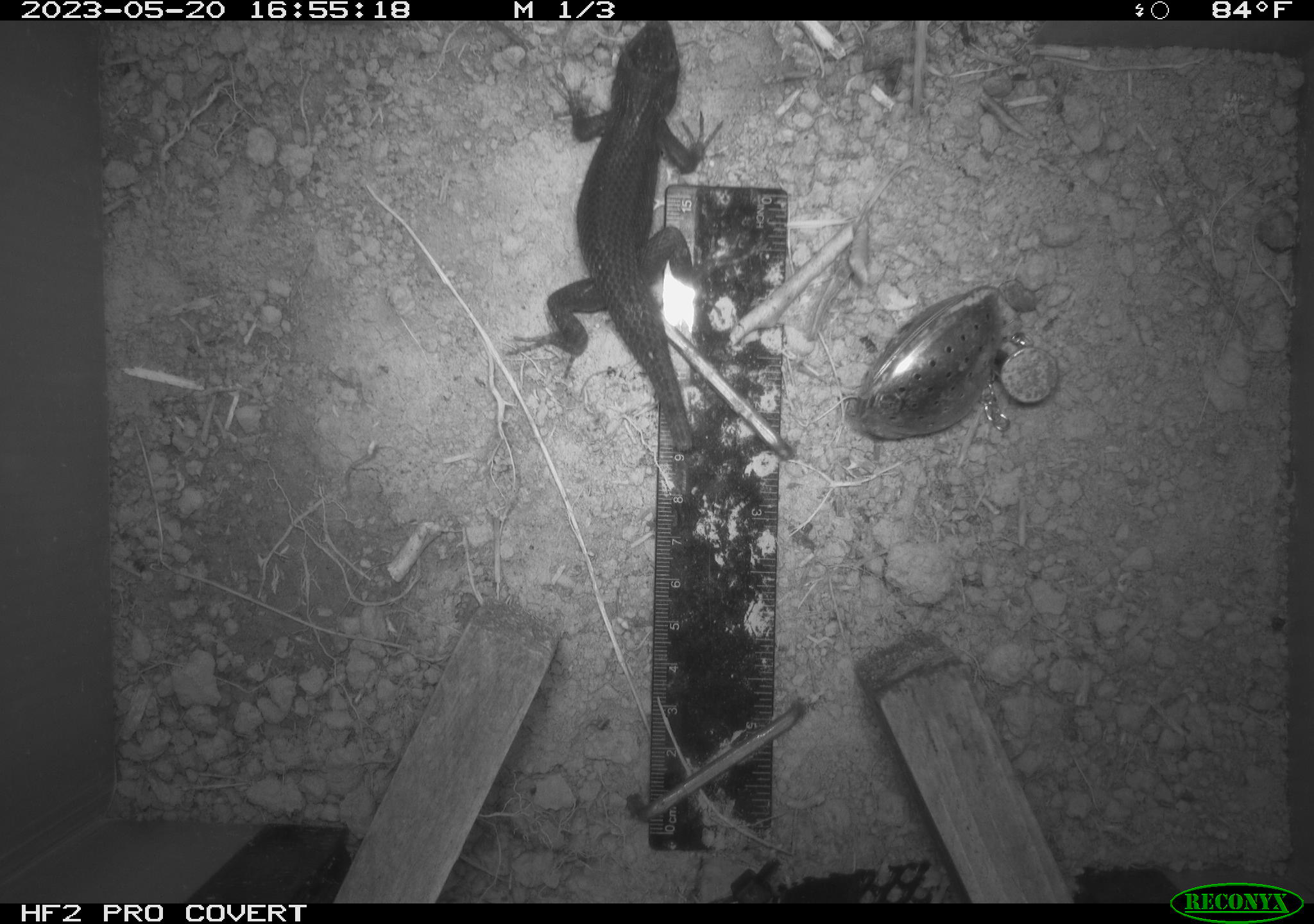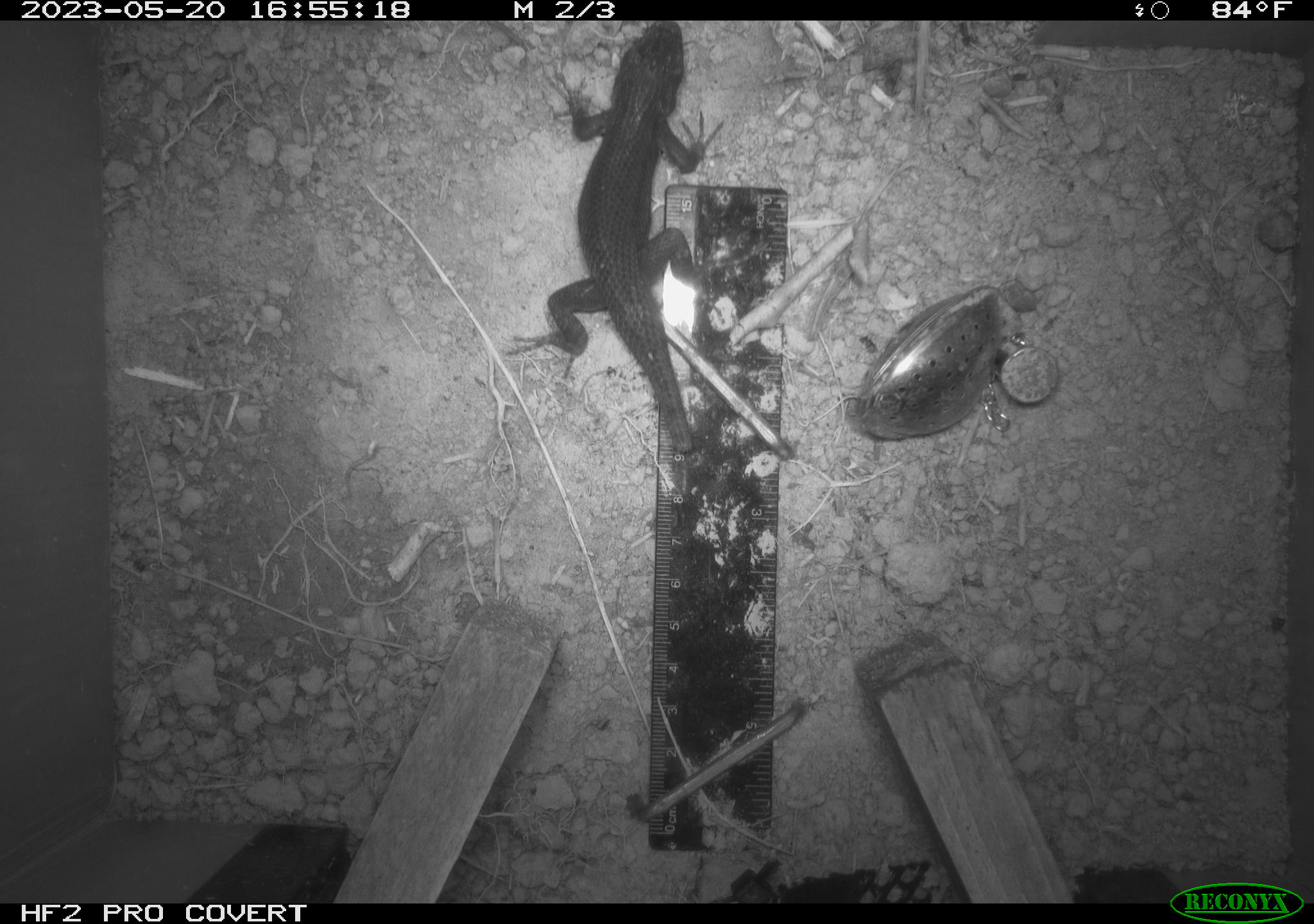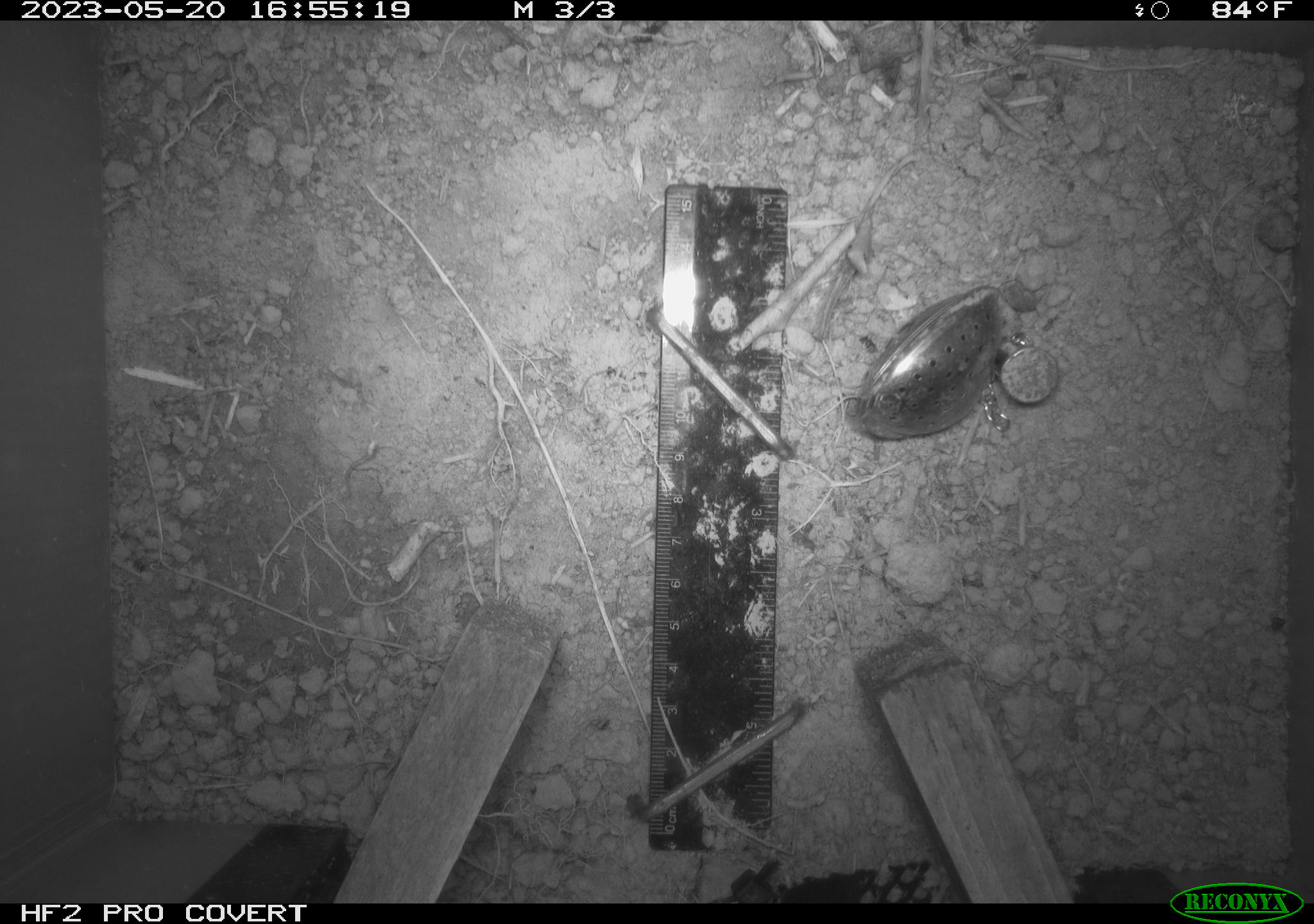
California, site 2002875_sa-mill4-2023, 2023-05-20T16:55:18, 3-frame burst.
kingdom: Animalia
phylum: Chordata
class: Reptilia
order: Squamata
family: Phrynosomatidae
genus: Sceloporus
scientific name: Sceloporus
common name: spiny lizards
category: sceloporus species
Sceloporus species (spiny lizards) (Sceloporus).